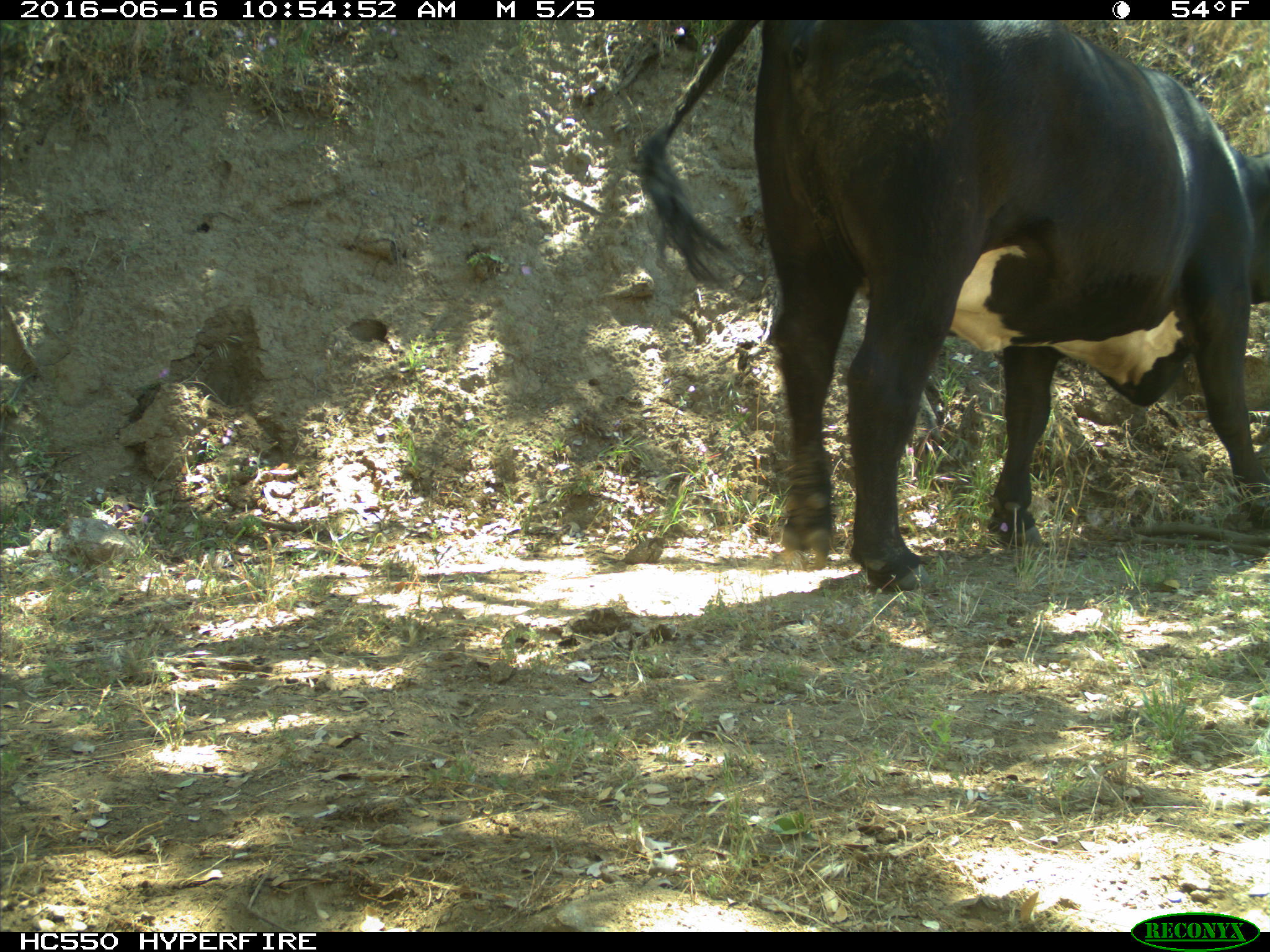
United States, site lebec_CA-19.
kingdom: Animalia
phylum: Chordata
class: Mammalia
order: Artiodactyla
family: Bovidae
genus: Bos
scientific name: Bos taurus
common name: domestic cow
Bos taurus (domestic cow).